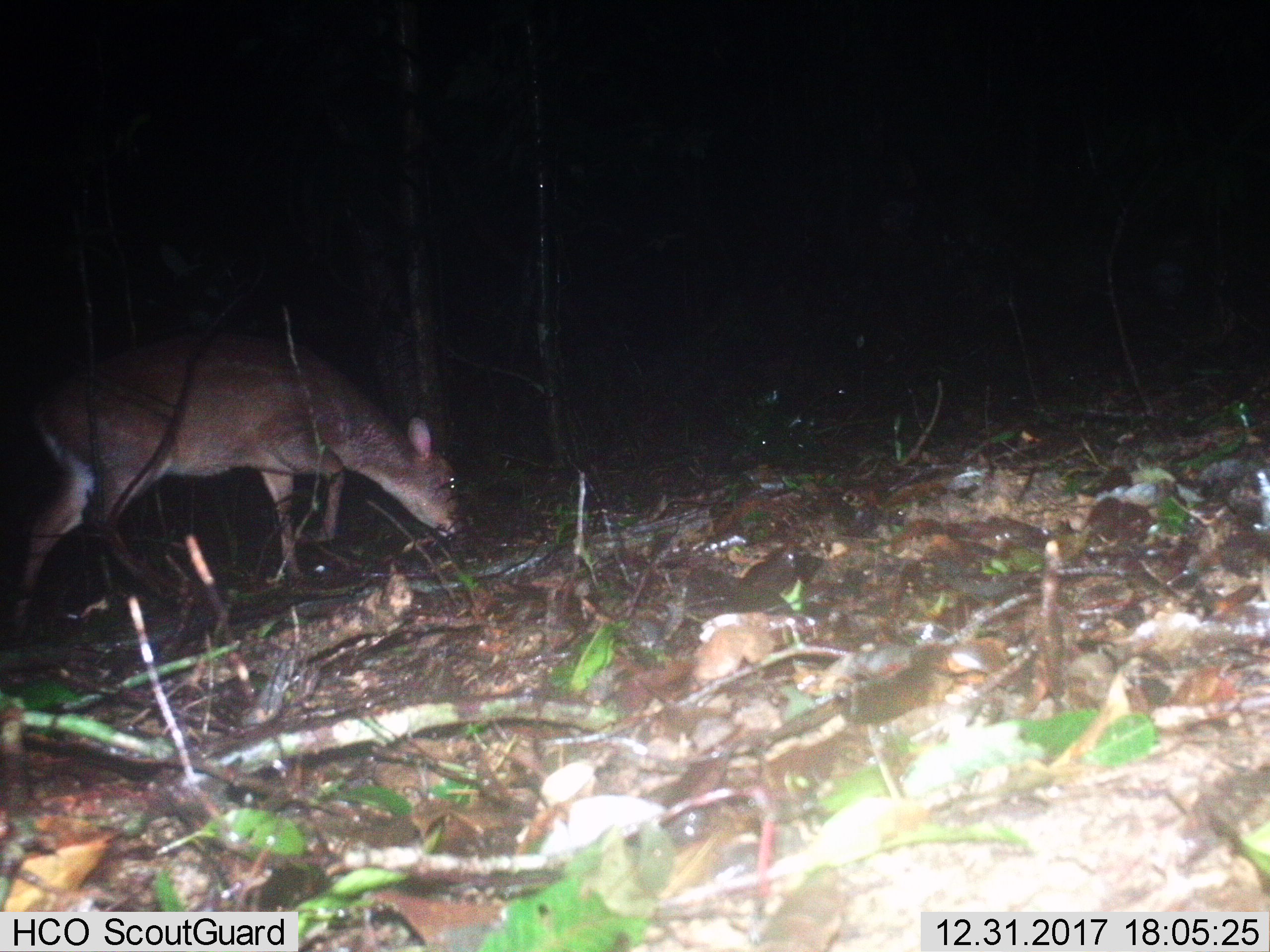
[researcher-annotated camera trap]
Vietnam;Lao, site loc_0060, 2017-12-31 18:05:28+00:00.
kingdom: Animalia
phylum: Chordata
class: Mammalia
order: Artiodactyla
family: Cervidae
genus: Muntiacus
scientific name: Muntiacus vuquangensis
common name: large-antlered muntjac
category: large antlered muntjac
Large antlered muntjac (large-antlered muntjac) (Muntiacus vuquangensis). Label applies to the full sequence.